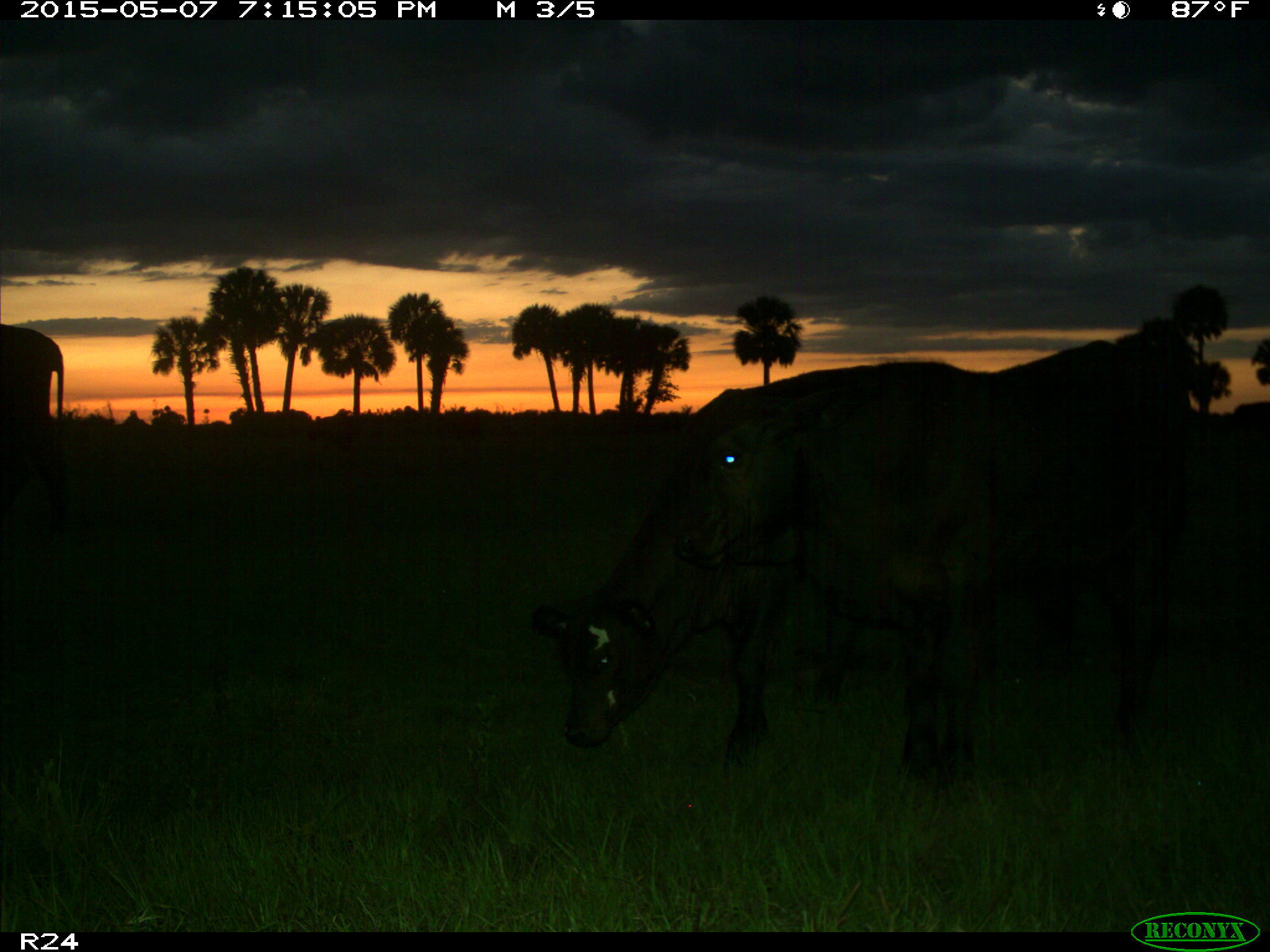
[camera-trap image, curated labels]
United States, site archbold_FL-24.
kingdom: Animalia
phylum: Chordata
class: Mammalia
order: Artiodactyla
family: Bovidae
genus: Bos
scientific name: Bos taurus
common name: domestic cow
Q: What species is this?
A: Bos taurus (domestic cow).